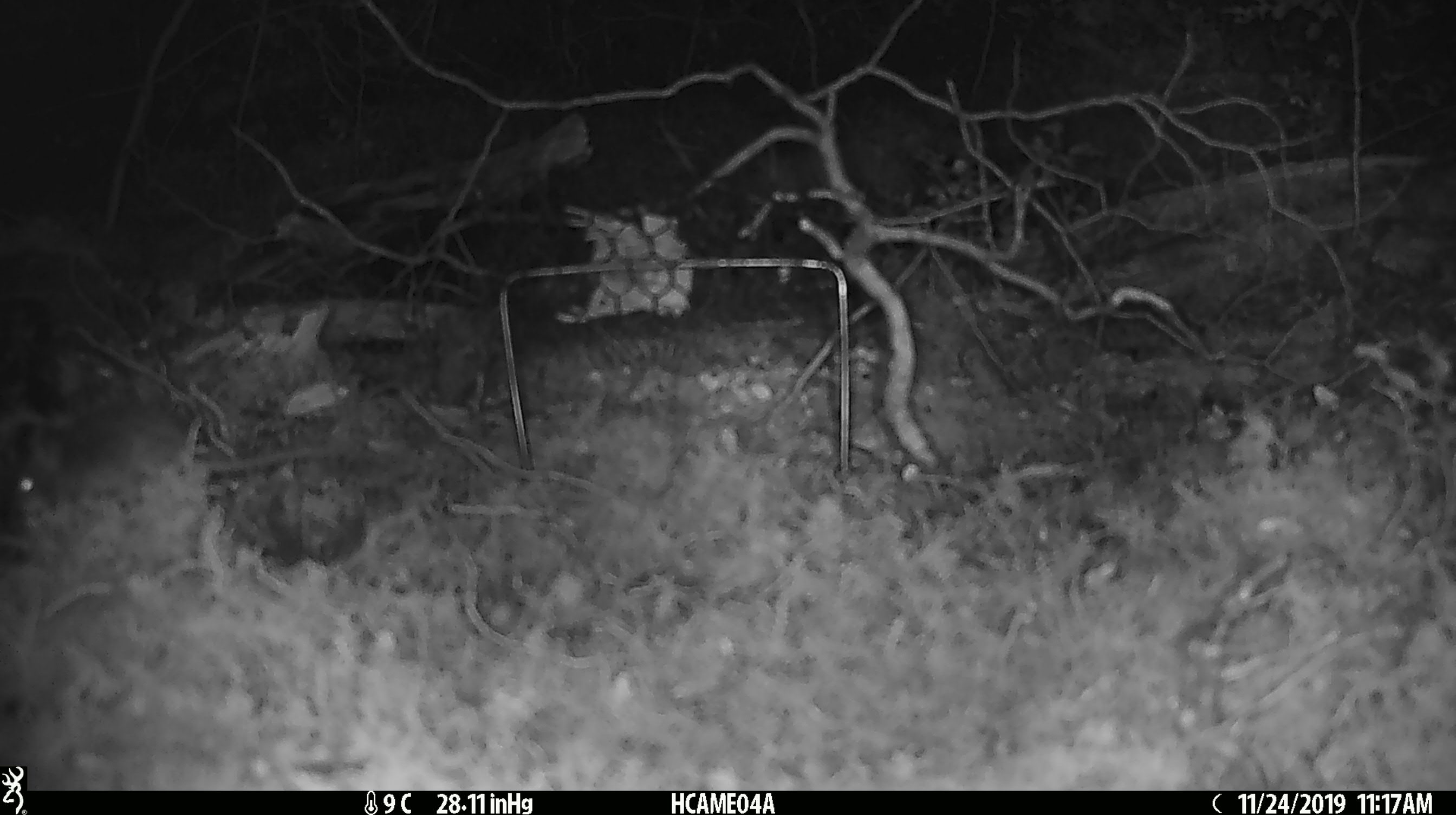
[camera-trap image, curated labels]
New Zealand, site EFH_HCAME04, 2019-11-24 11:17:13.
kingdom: Animalia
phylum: Chordata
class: Mammalia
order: Rodentia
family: Muridae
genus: Mus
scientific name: Mus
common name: mouse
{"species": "mouse (Mus)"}